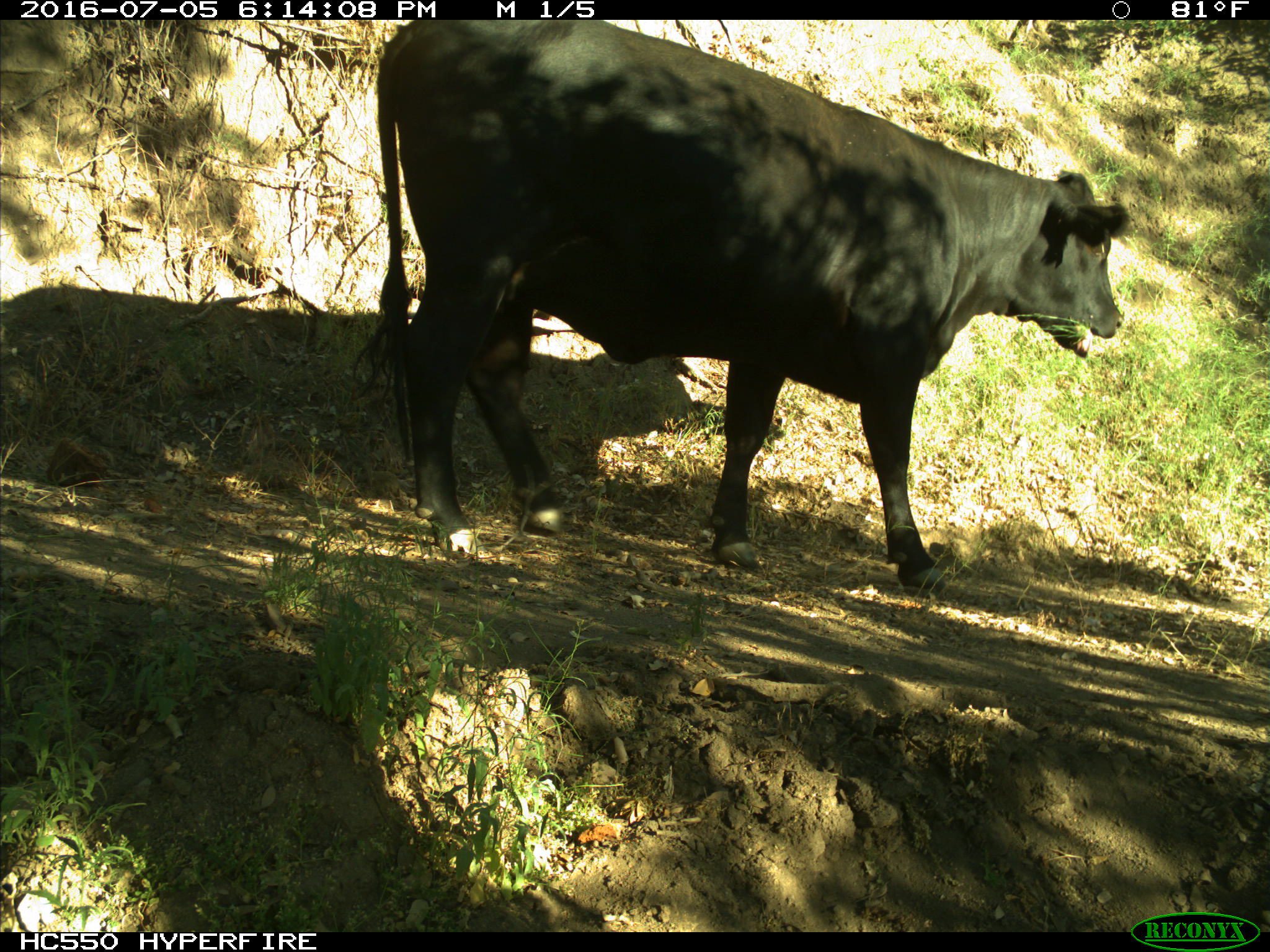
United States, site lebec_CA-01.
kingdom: Animalia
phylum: Chordata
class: Mammalia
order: Artiodactyla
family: Bovidae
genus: Bos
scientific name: Bos taurus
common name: domestic cow